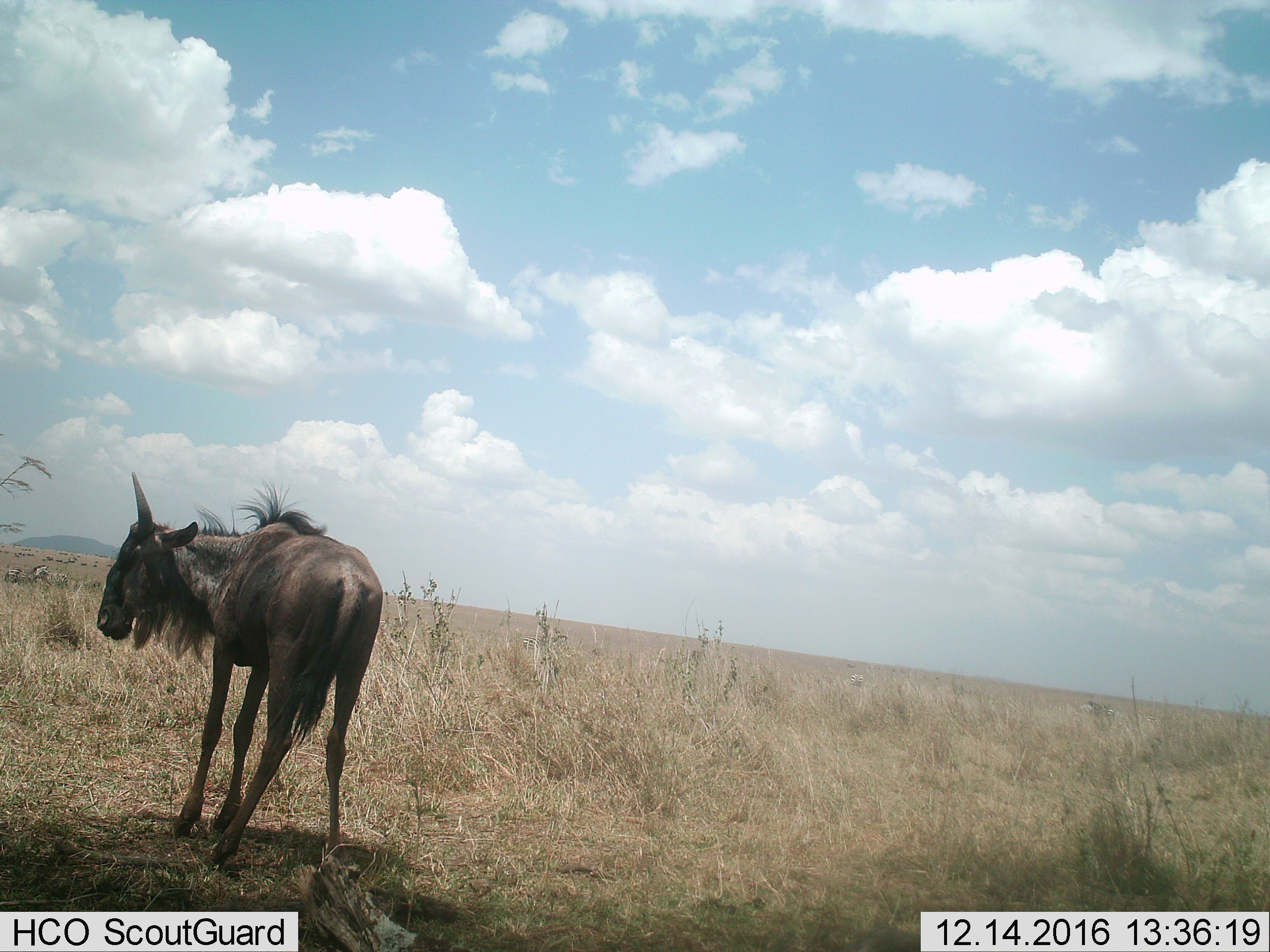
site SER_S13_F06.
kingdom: Animalia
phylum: Chordata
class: Mammalia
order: Artiodactyla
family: Bovidae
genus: Connochaetes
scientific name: Connochaetes taurinus taurinus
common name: blue wildebeest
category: wildebeestblue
Wildebeestblue (blue wildebeest) (Connochaetes taurinus taurinus), count 1. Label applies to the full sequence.